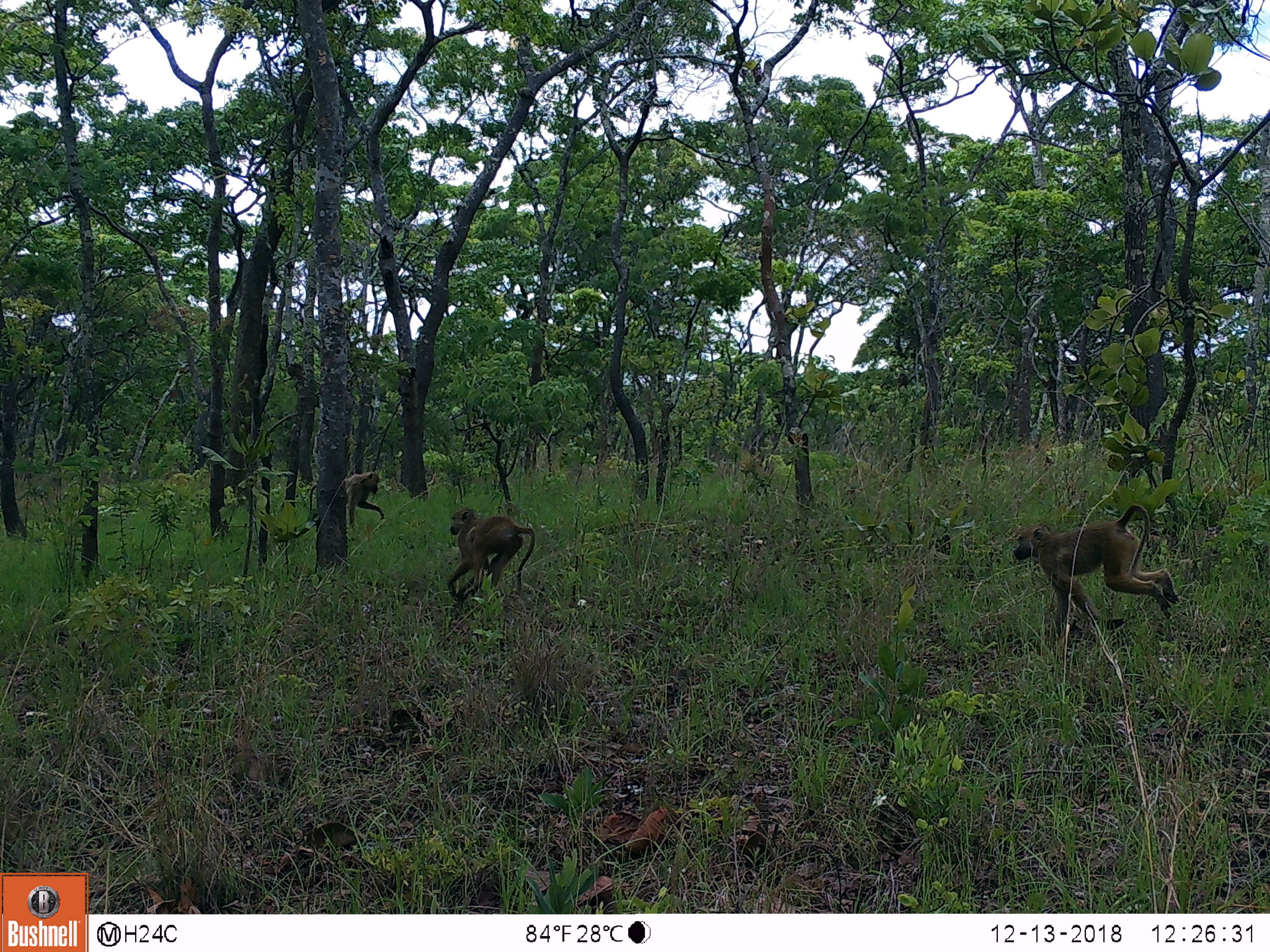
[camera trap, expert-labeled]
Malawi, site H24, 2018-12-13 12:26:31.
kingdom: Animalia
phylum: Chordata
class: Mammalia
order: Primates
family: Cercopithecidae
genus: Papio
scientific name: Papio cynocephalus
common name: yellow baboon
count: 3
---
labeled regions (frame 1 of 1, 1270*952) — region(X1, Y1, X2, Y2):
yellow baboon: region(1008, 508, 1182, 627); region(433, 503, 534, 597); region(349, 469, 391, 526)